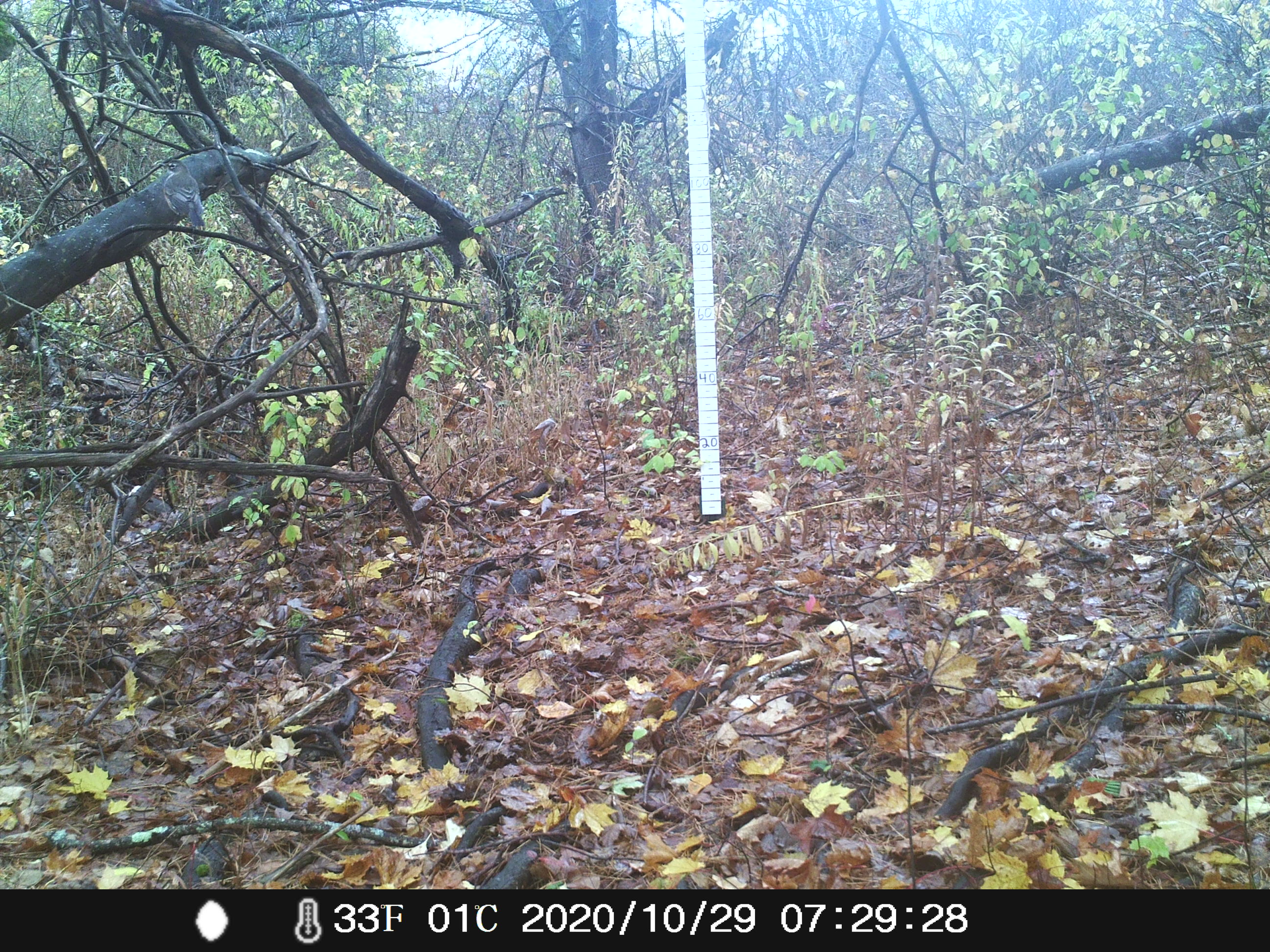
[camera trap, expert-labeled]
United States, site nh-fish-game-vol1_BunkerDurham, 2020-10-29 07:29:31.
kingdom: Animalia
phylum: Chordata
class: Aves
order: Passeriformes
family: Turdidae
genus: Turdus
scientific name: Turdus migratorius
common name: american robin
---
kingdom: Animalia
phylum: Chordata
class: Aves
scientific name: Aves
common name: bird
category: bird sp.